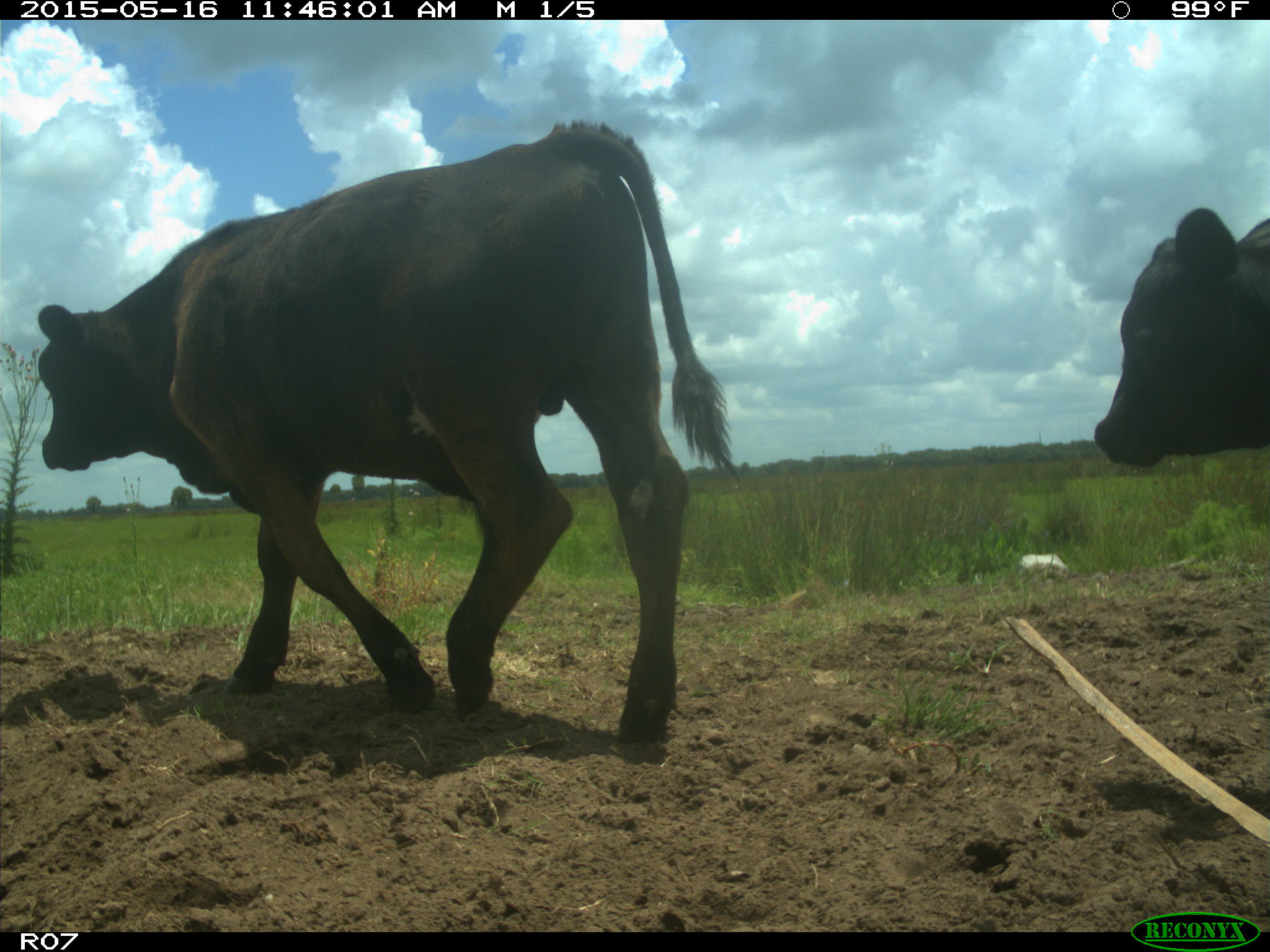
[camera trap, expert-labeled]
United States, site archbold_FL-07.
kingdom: Animalia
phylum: Chordata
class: Mammalia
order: Artiodactyla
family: Bovidae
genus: Bos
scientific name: Bos taurus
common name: domestic cow